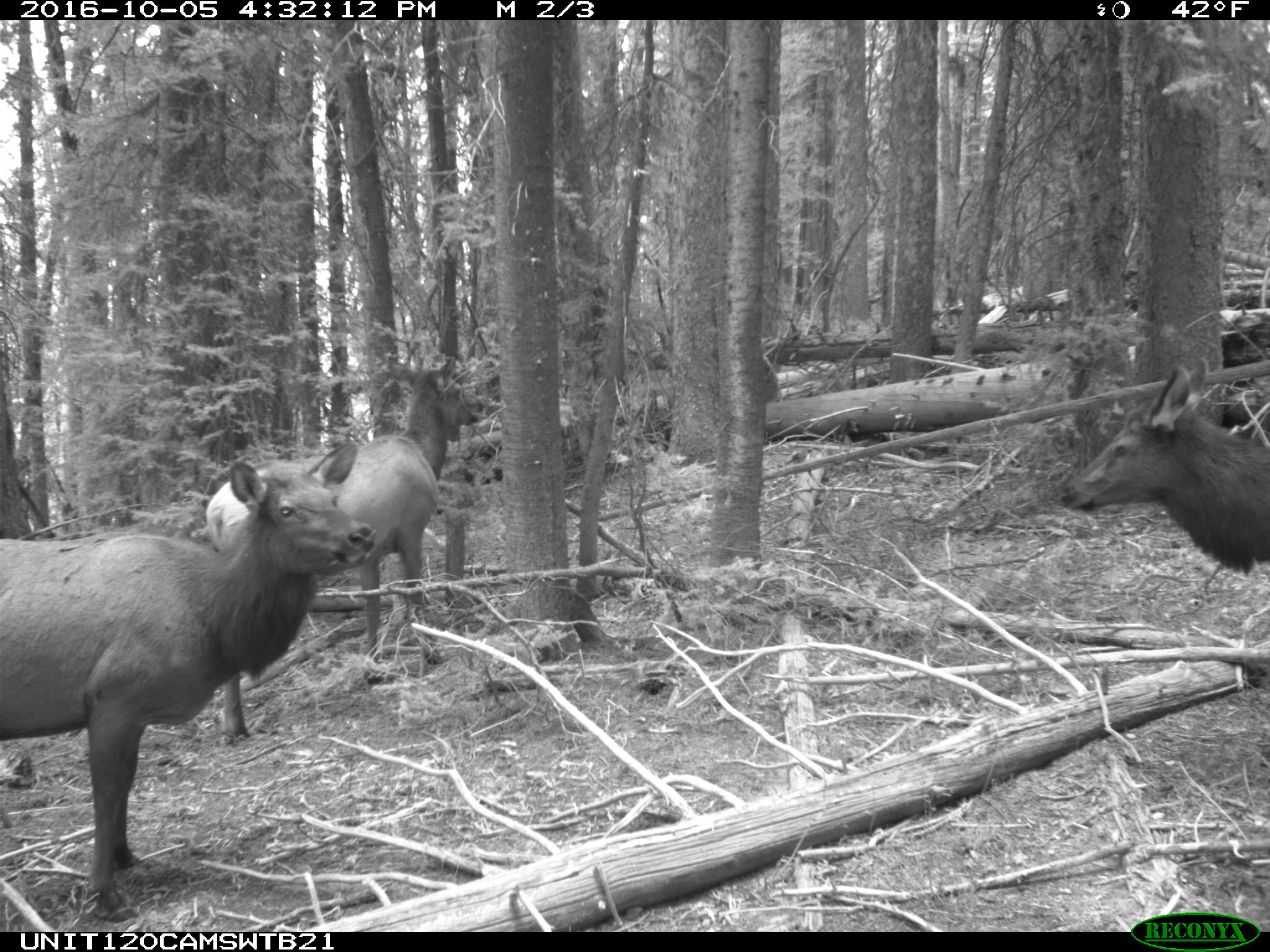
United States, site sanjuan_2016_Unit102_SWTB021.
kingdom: Animalia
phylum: Chordata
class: Mammalia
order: Artiodactyla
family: Cervidae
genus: Cervus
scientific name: Cervus elaphus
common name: red deer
Cervus elaphus (red deer).